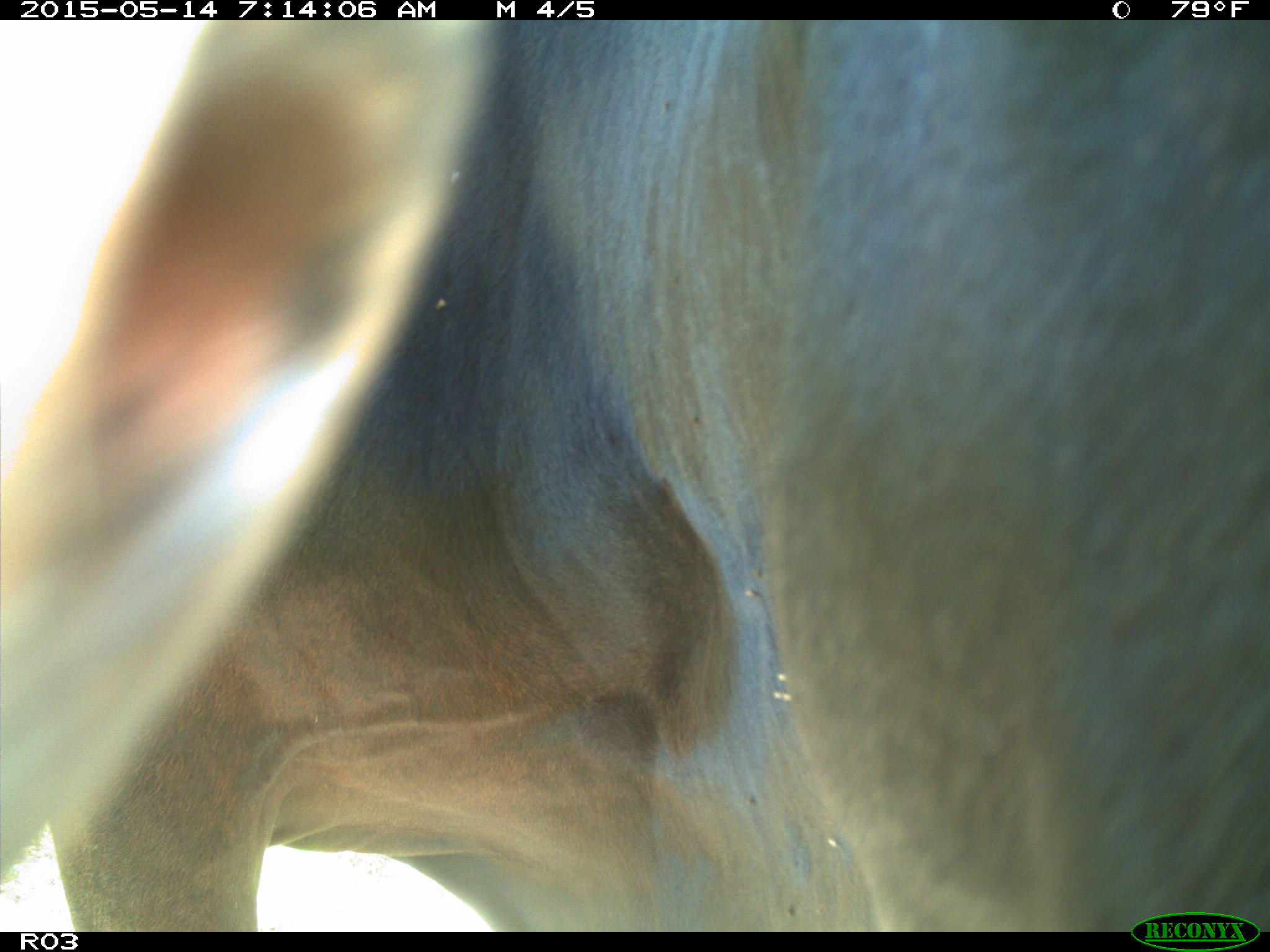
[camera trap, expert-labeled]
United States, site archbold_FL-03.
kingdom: Animalia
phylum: Chordata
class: Mammalia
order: Artiodactyla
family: Bovidae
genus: Bos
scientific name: Bos taurus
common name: domestic cow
Bos taurus (domestic cow).